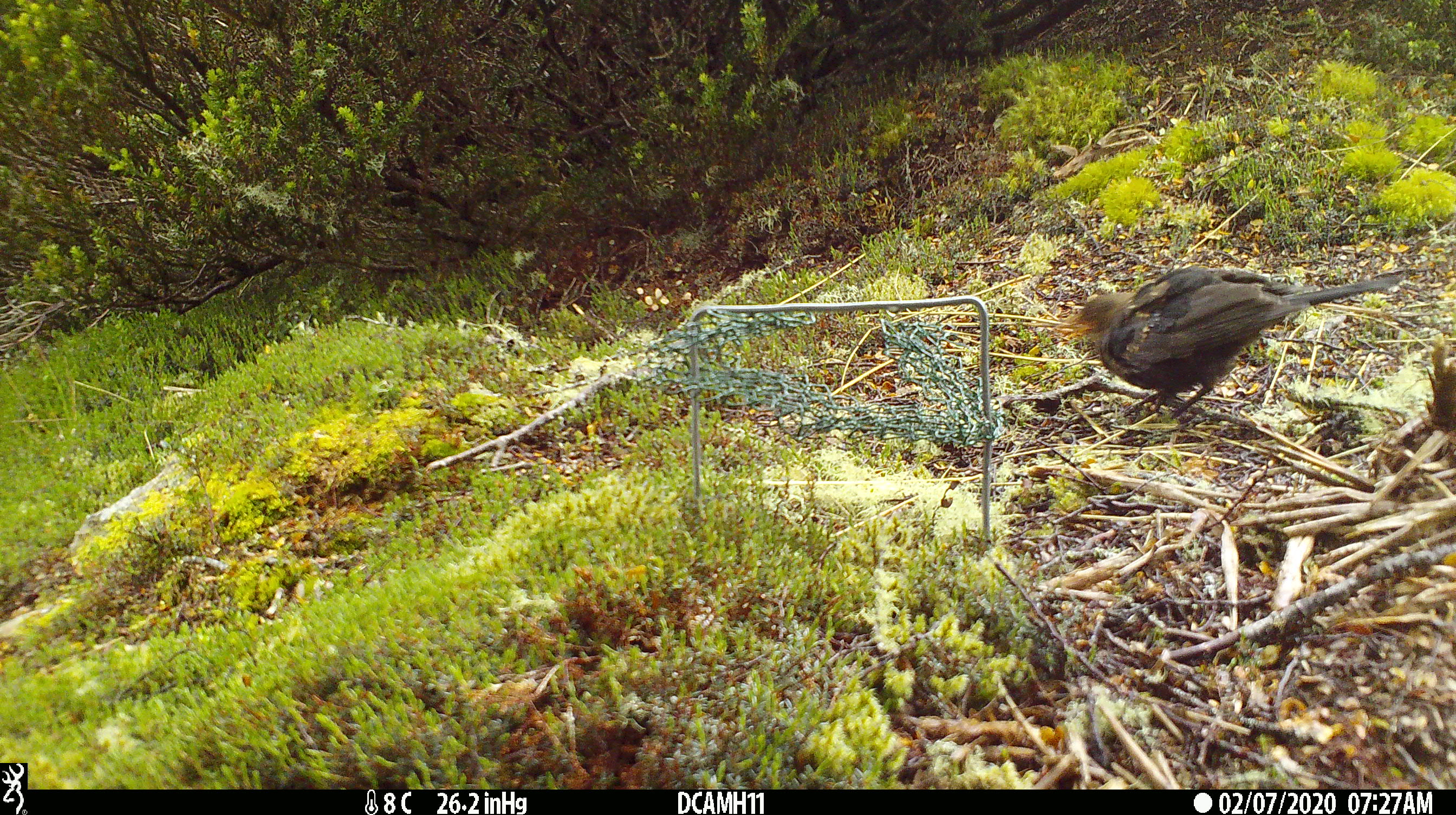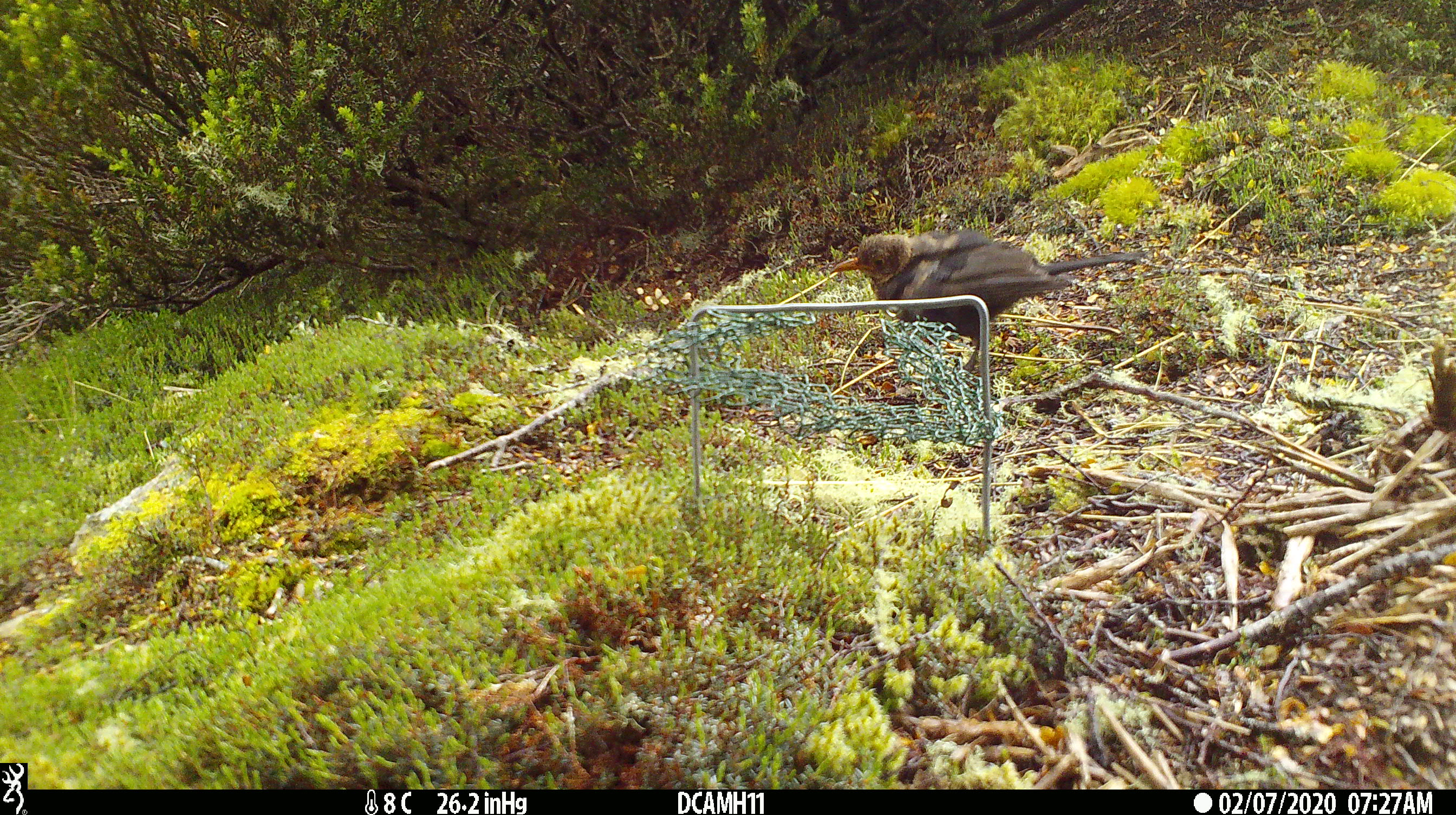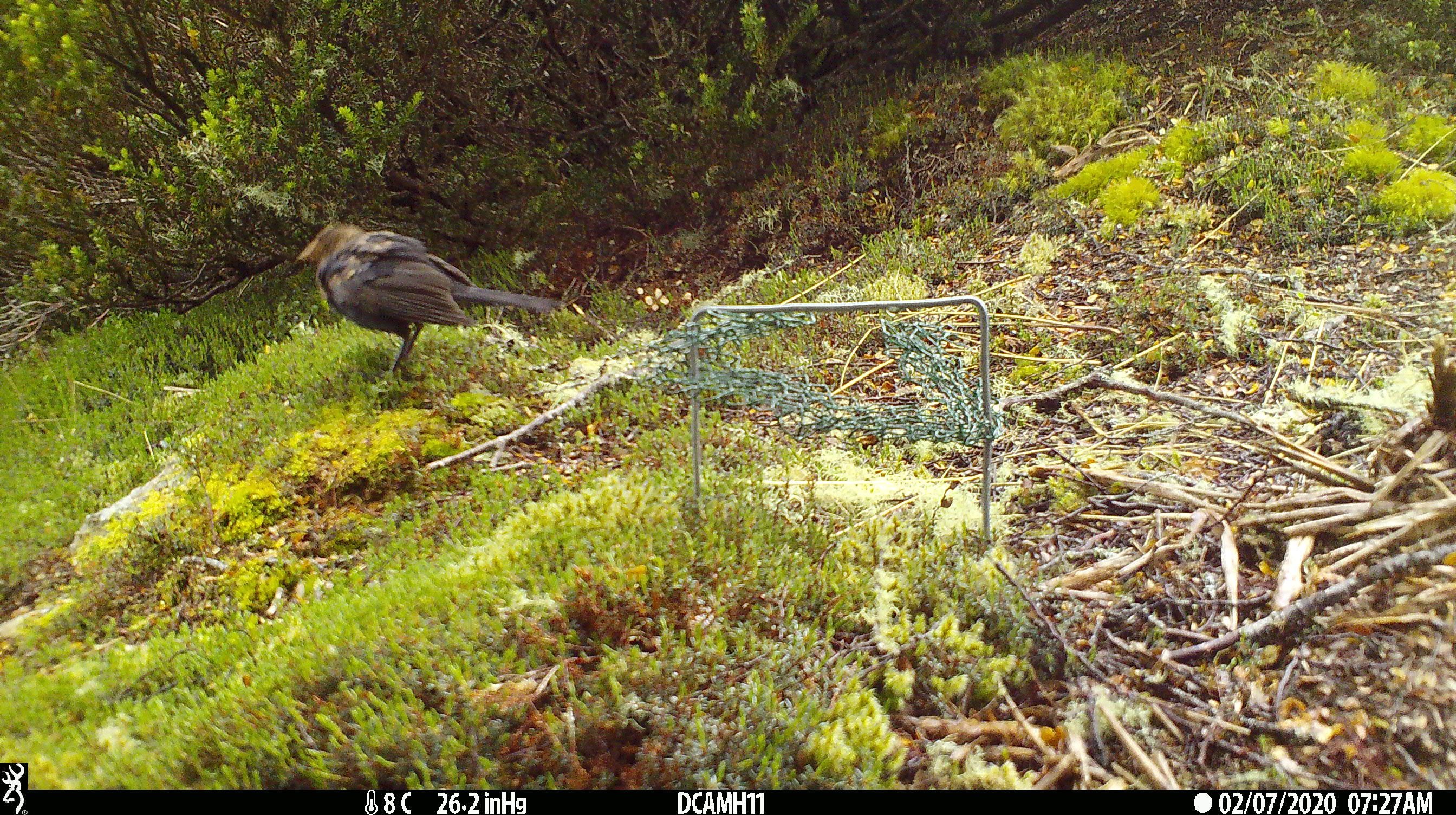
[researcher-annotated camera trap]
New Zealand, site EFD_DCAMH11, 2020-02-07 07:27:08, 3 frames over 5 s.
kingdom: Animalia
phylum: Chordata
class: Aves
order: Passeriformes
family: Turdidae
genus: Turdus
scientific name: Turdus merula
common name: eurasian blackbird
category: blackbird